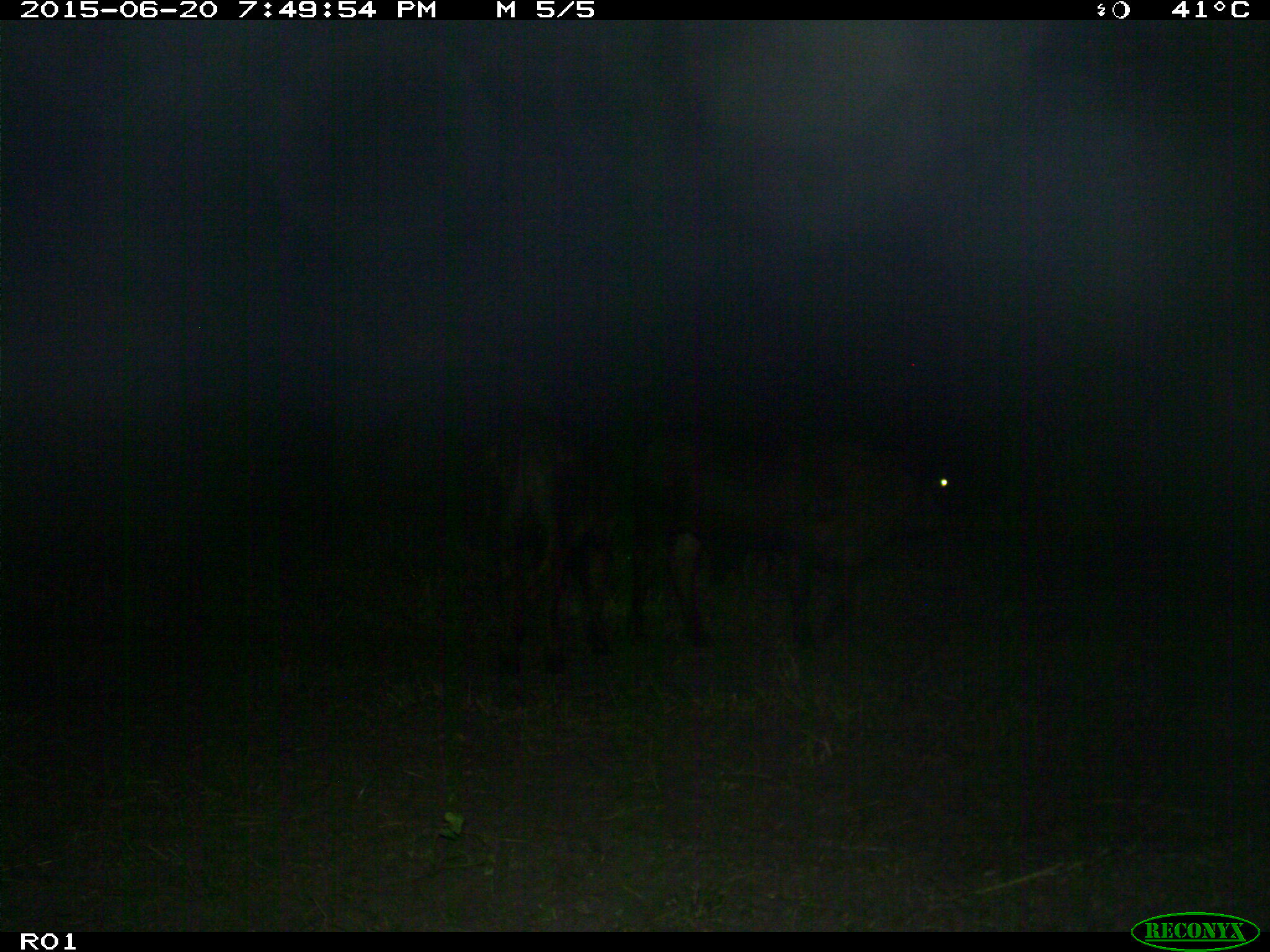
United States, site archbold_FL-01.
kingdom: Animalia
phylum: Chordata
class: Mammalia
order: Artiodactyla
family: Bovidae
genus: Bos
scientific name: Bos taurus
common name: domestic cow